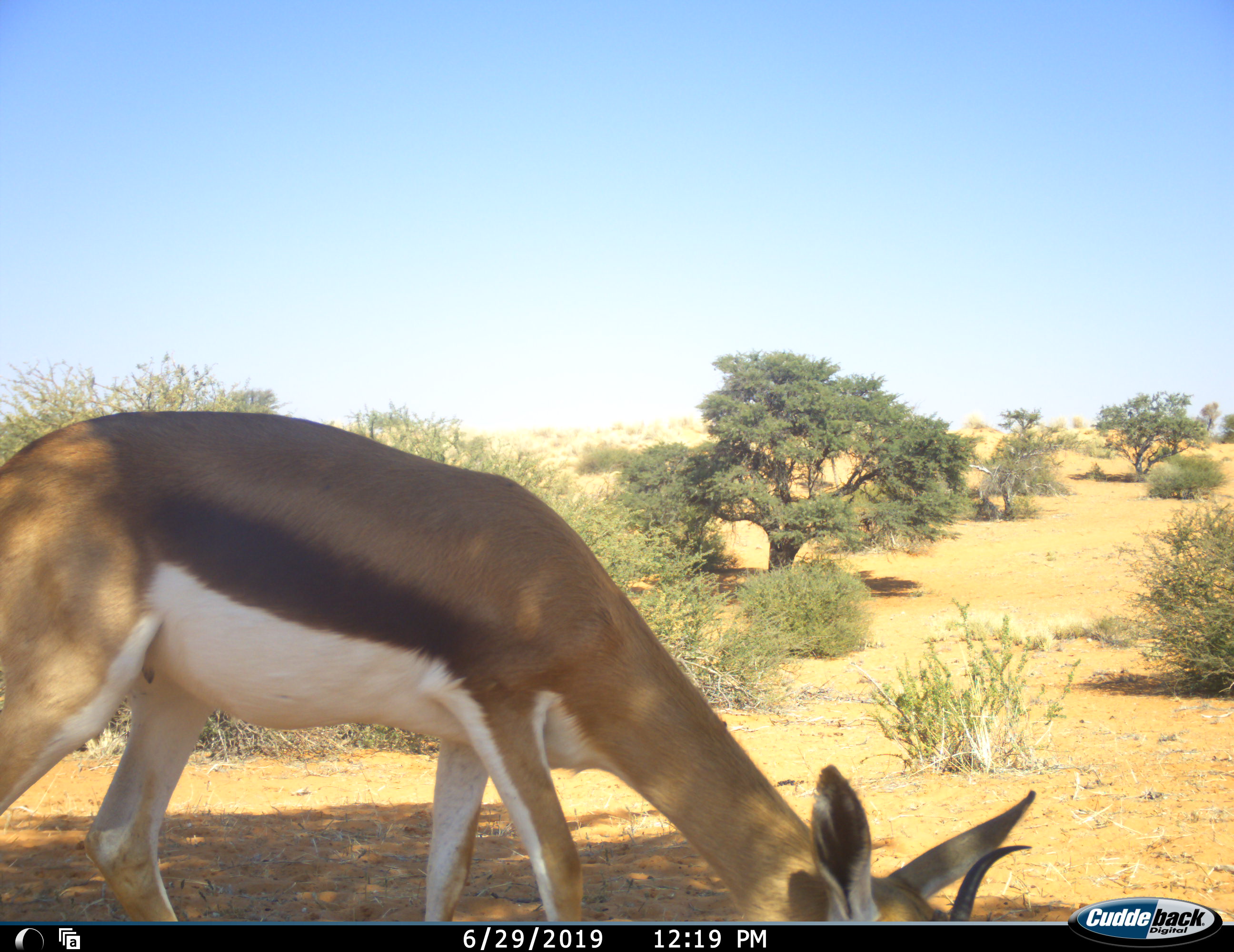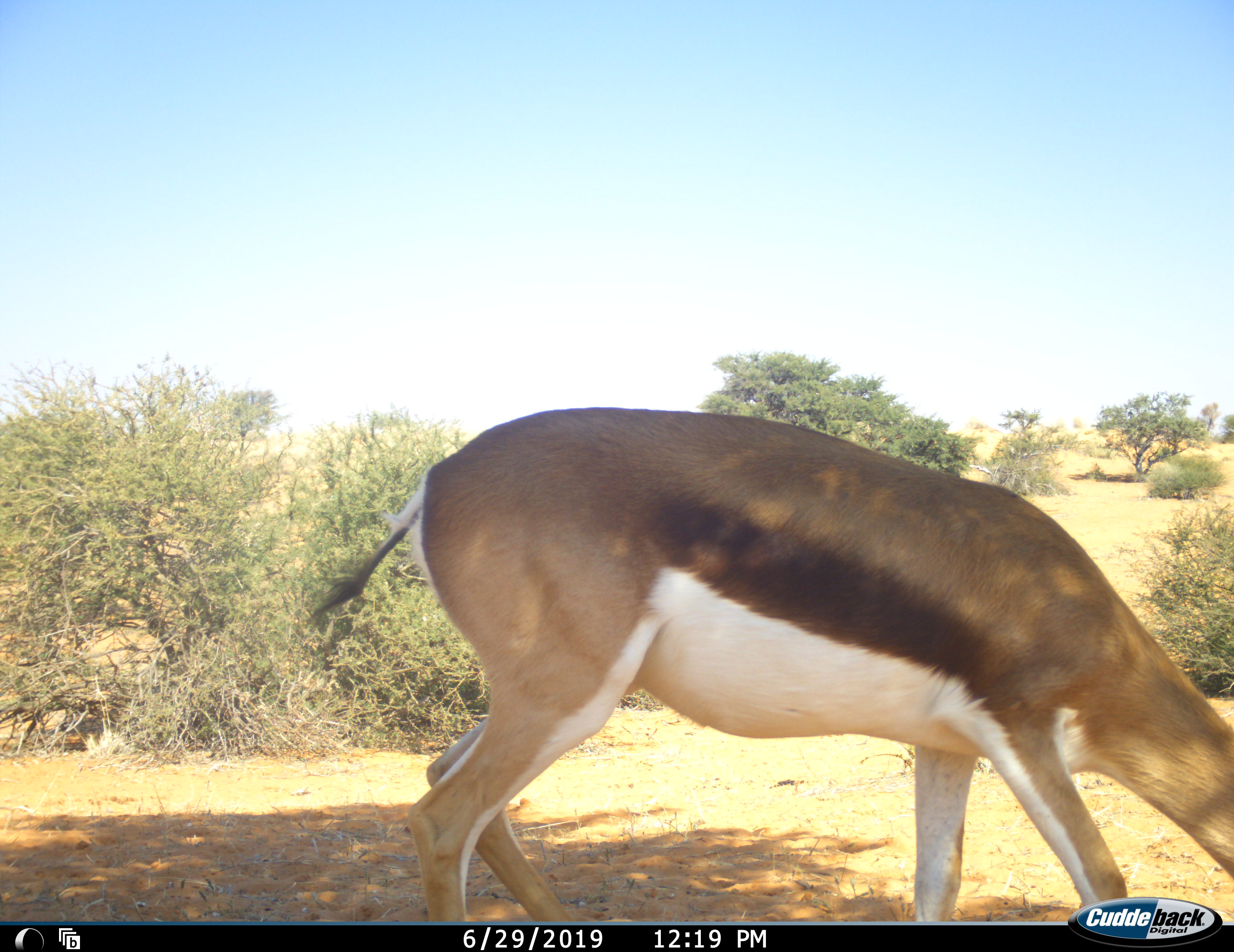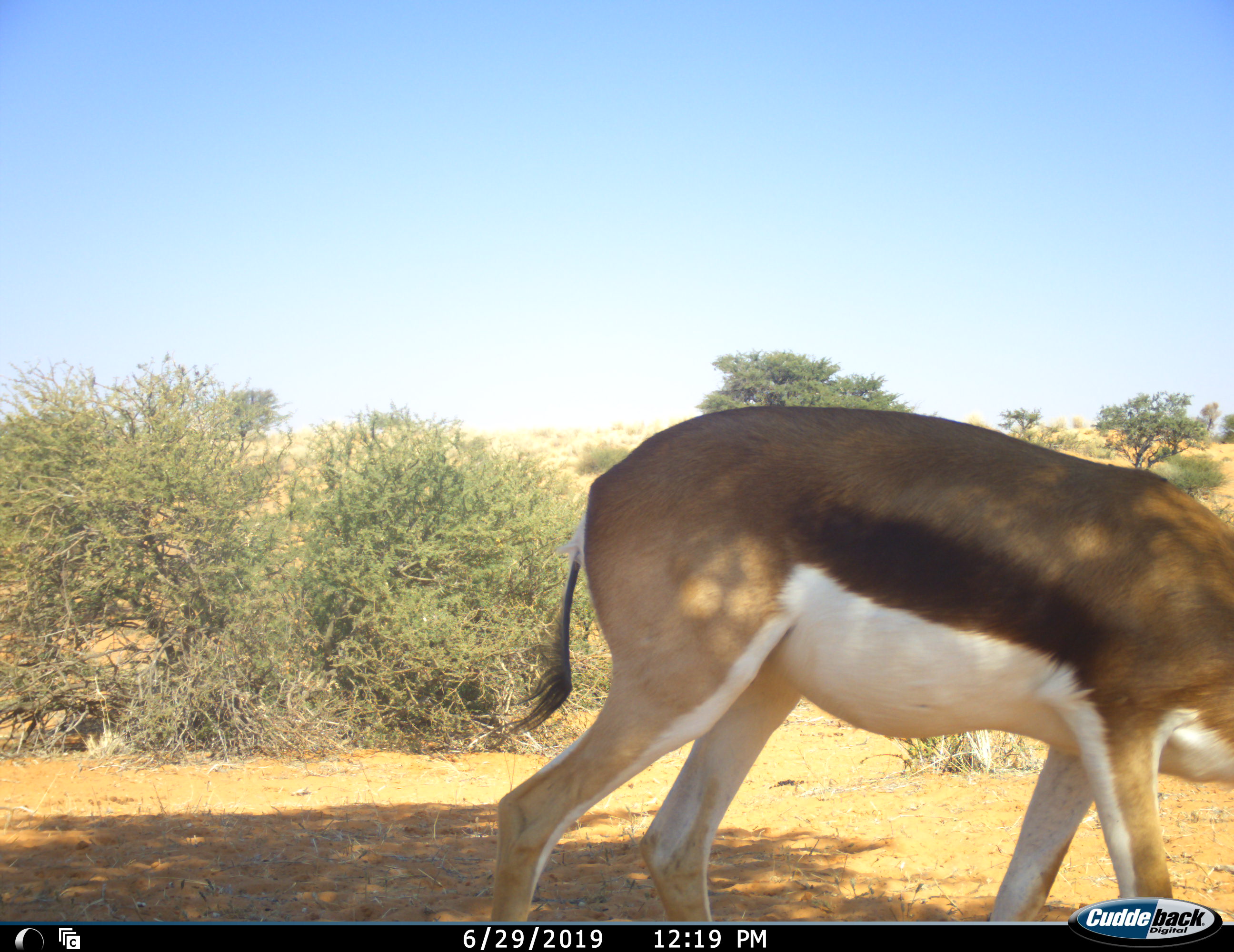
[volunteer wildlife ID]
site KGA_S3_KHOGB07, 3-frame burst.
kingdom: Animalia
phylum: Chordata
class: Mammalia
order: Artiodactyla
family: Bovidae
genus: Antidorcas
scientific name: Antidorcas marsupialis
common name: springbok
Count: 1.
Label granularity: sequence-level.